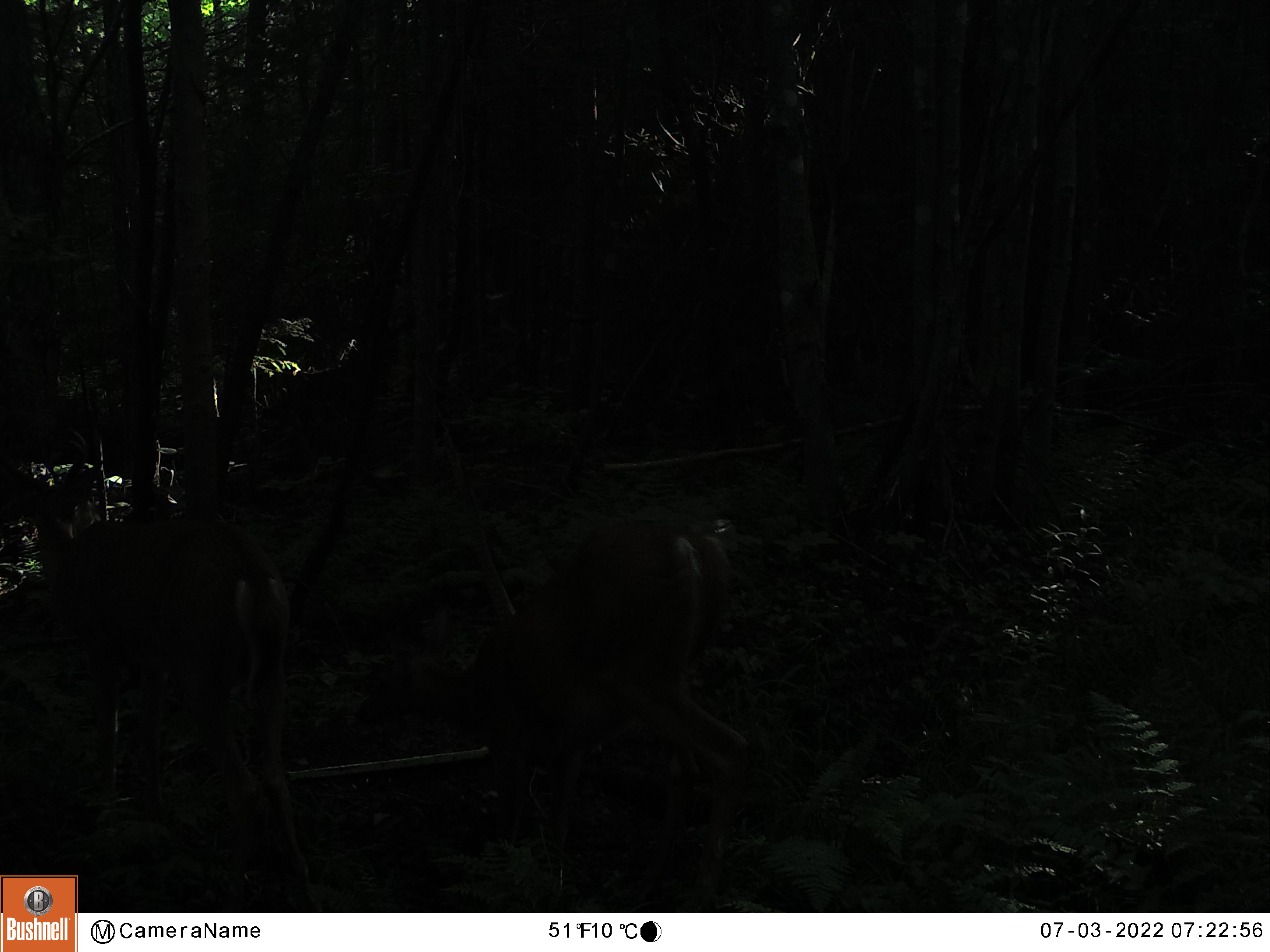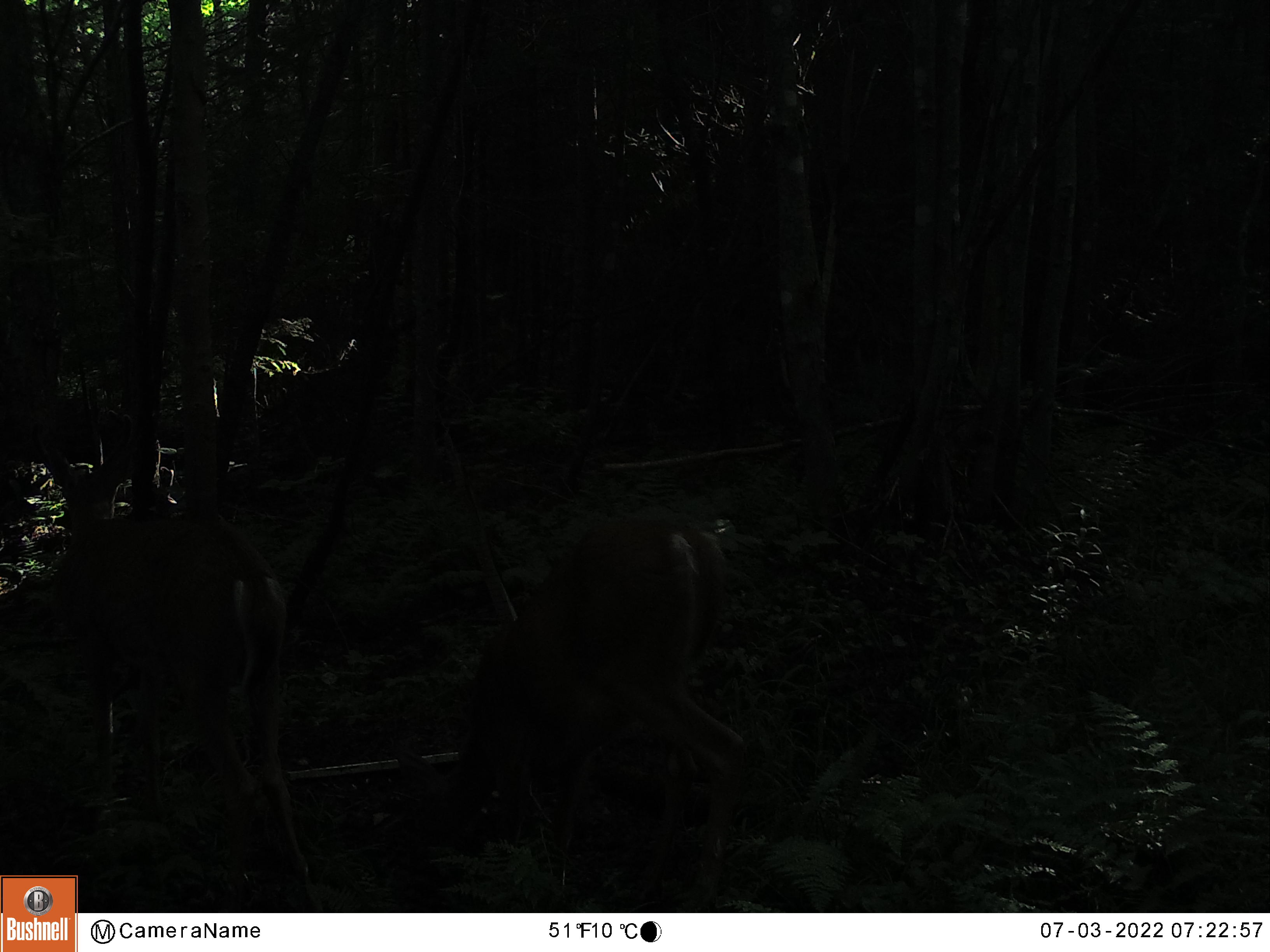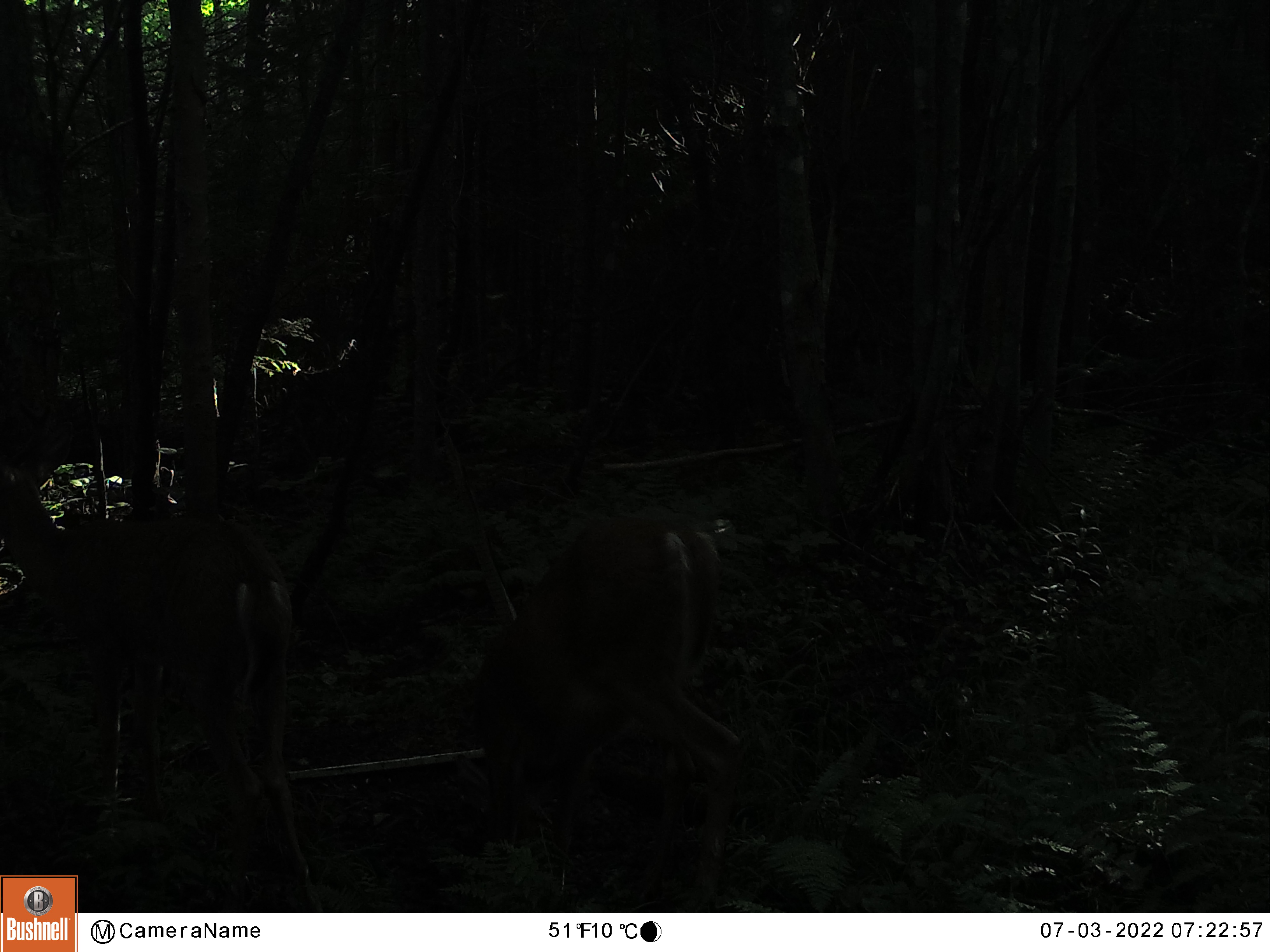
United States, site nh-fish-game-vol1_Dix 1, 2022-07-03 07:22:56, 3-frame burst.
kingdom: Animalia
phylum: Chordata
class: Mammalia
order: Artiodactyla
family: Cervidae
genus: Odocoileus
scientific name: Odocoileus virginianus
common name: white-tailed deer